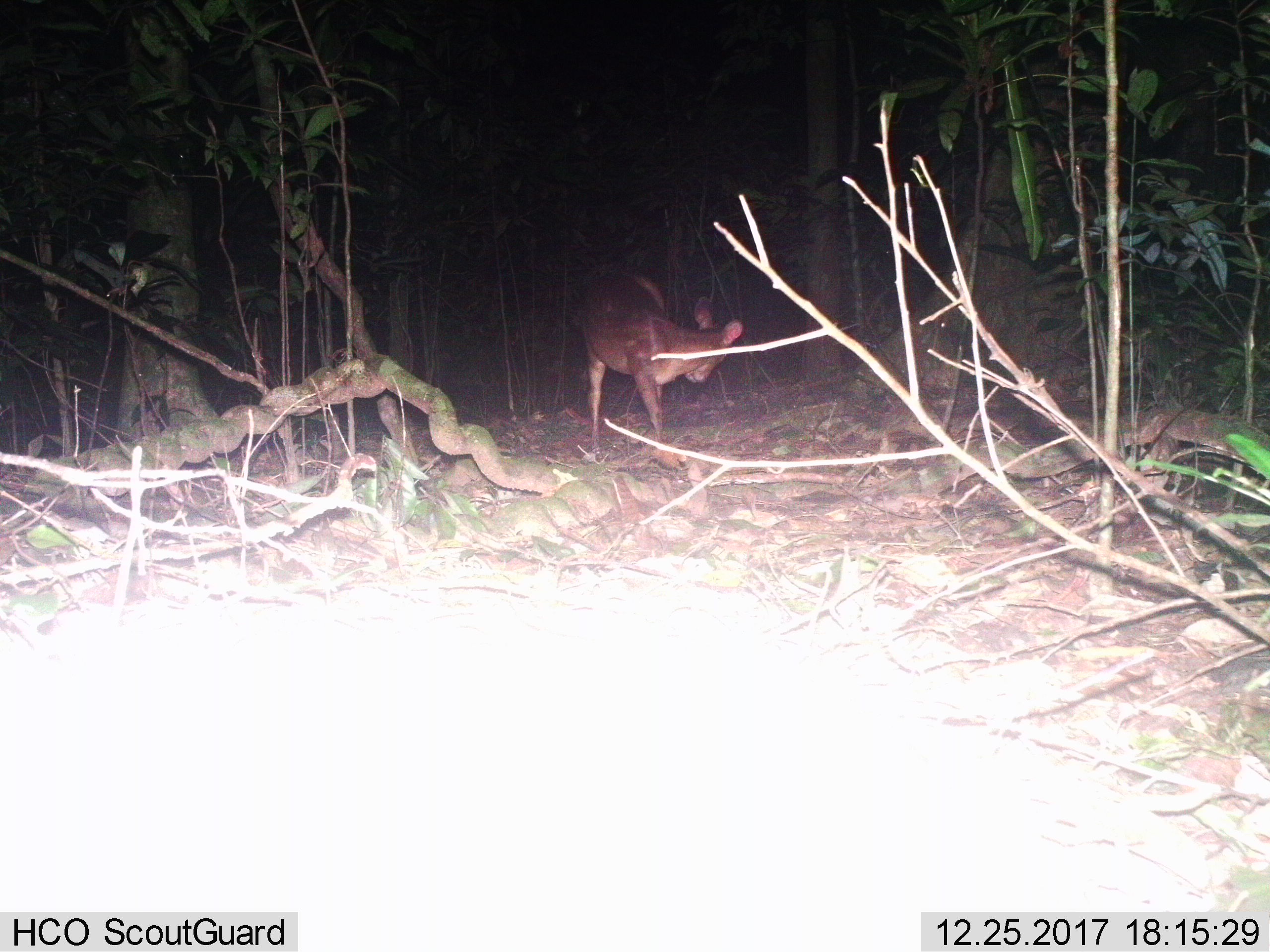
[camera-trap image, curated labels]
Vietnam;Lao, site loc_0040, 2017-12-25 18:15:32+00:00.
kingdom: Animalia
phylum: Chordata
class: Mammalia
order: Artiodactyla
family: Cervidae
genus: Muntiacus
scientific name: Muntiacus vuquangensis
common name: large-antlered muntjac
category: large antlered muntjac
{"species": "large antlered muntjac (large-antlered muntjac) (Muntiacus vuquangensis)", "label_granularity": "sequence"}